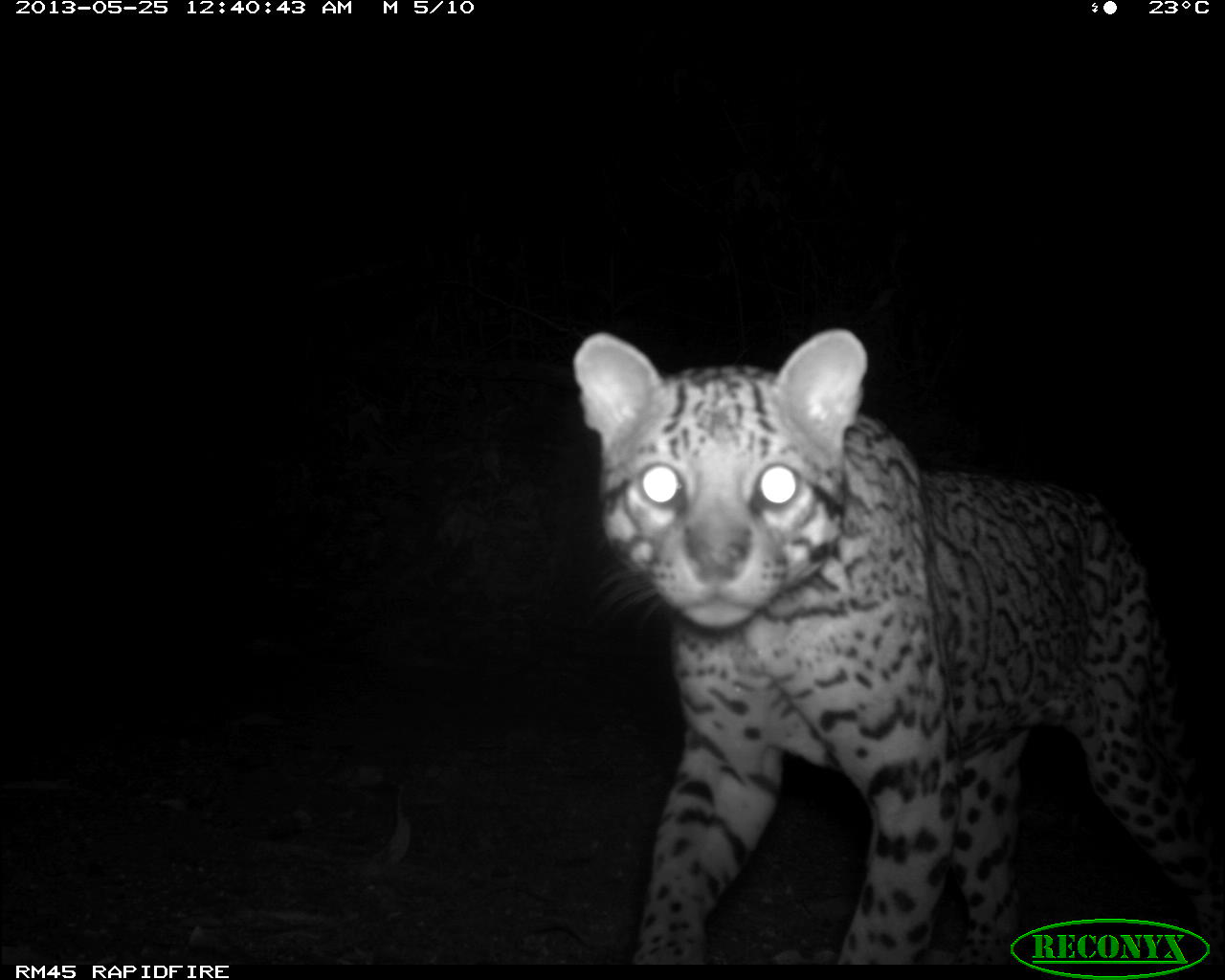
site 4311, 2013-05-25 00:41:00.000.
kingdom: Animalia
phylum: Chordata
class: Mammalia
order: Carnivora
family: Felidae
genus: Leopardus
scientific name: Leopardus pardalis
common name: ocelot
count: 1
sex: male